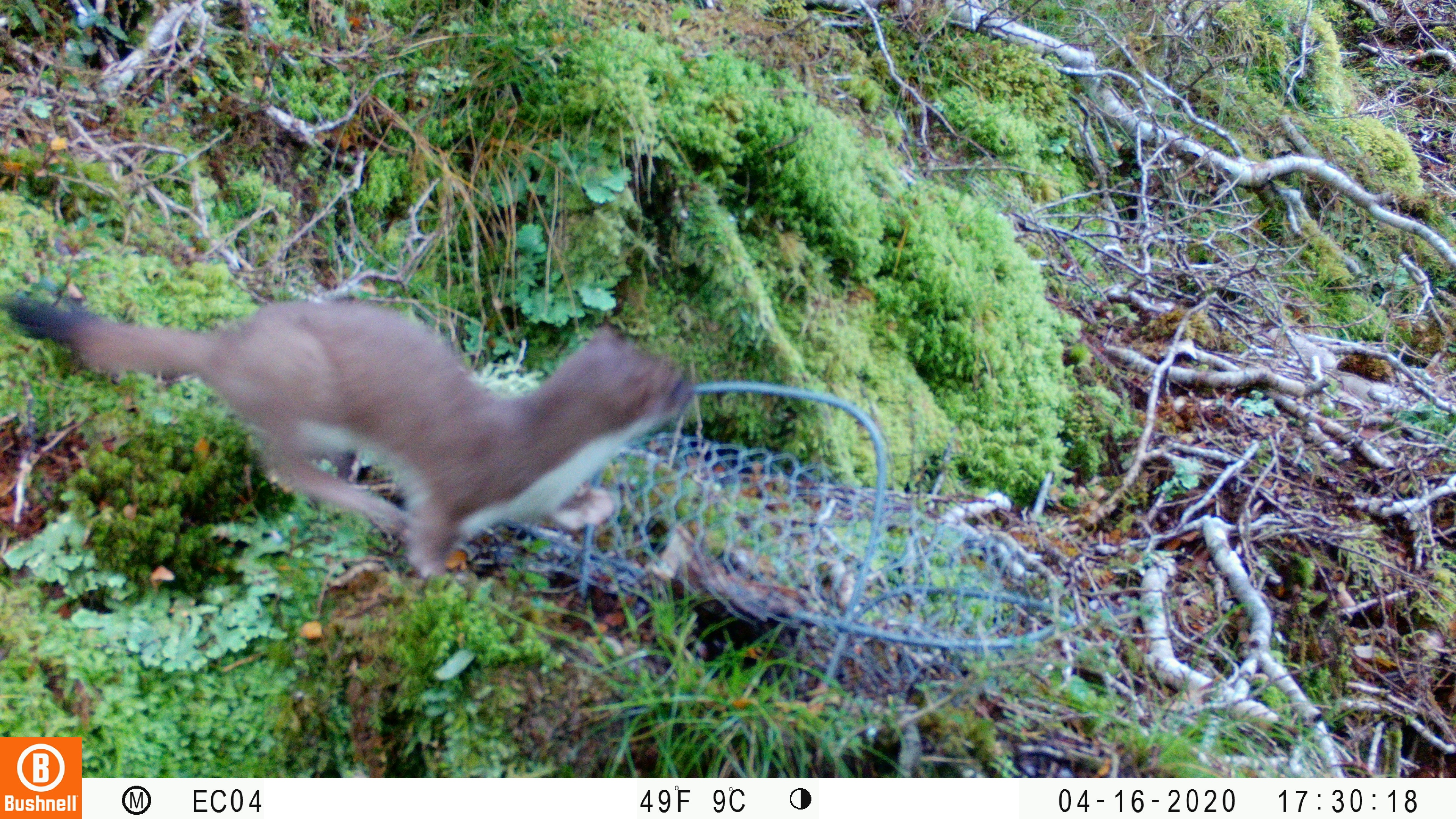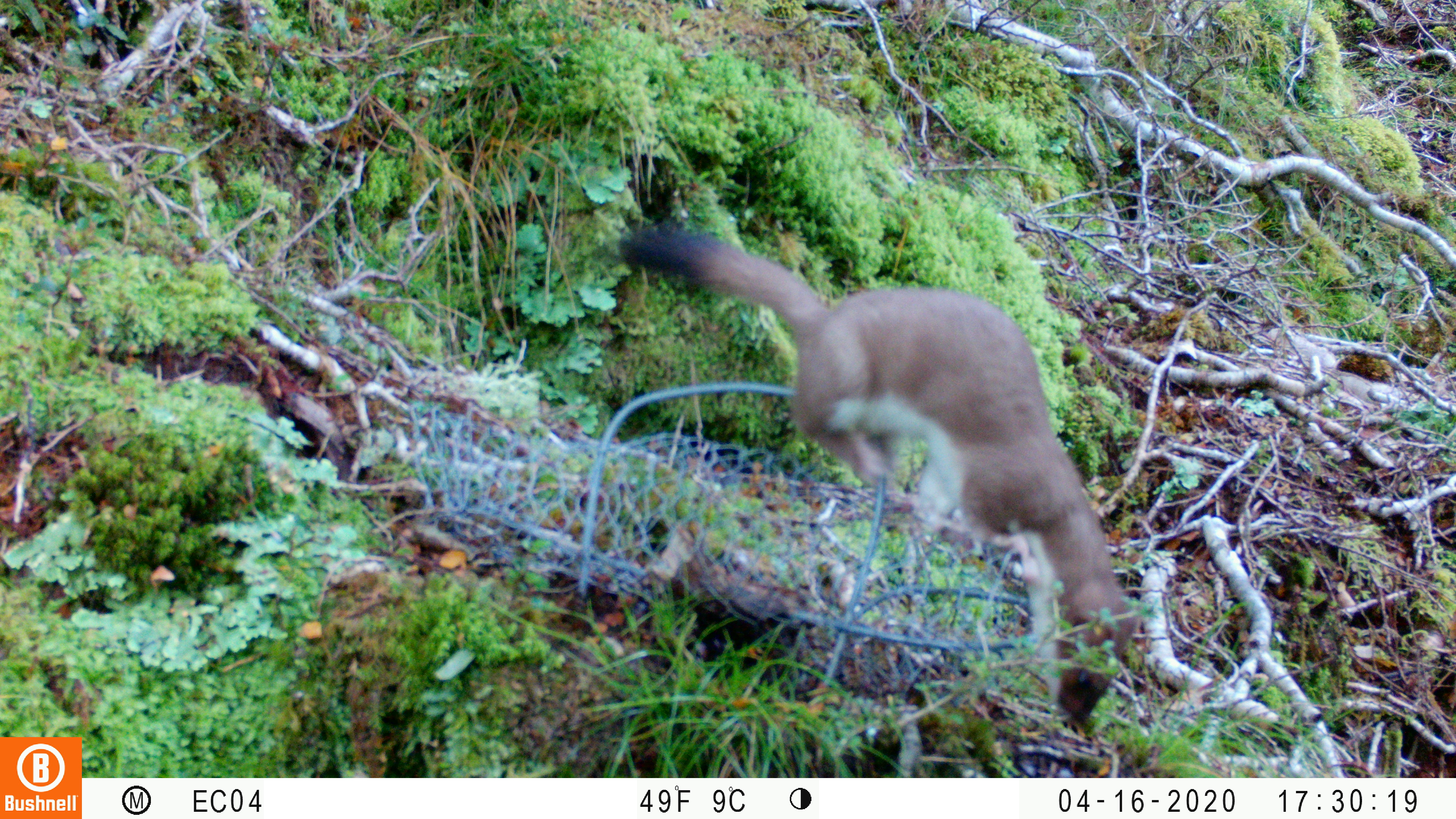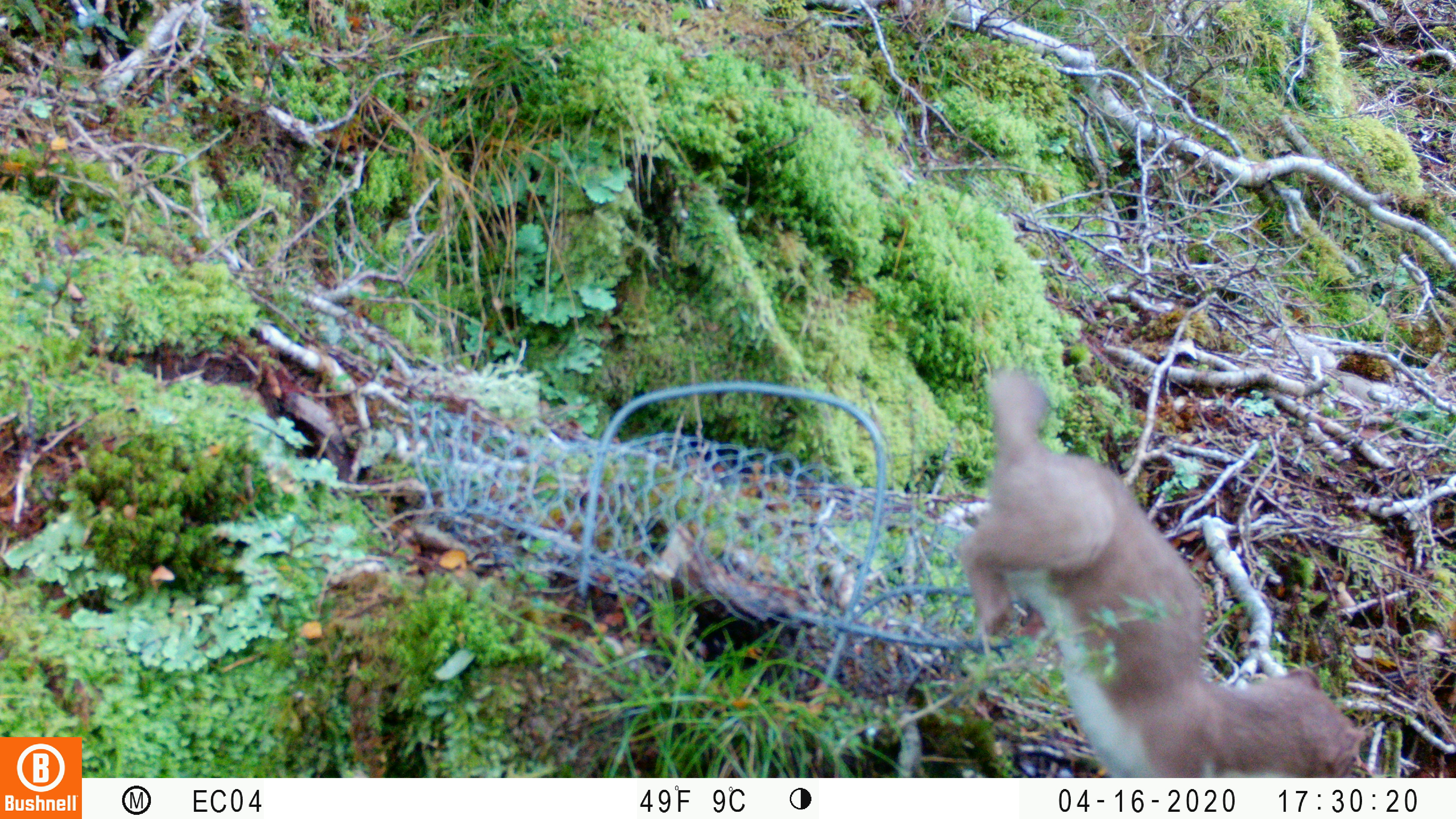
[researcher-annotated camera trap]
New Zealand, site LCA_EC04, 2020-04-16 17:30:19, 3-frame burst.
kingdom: Animalia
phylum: Chordata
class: Mammalia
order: Carnivora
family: Mustelidae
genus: Mustela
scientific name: Mustela erminea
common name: stoat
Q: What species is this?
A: Stoat (Mustela erminea).